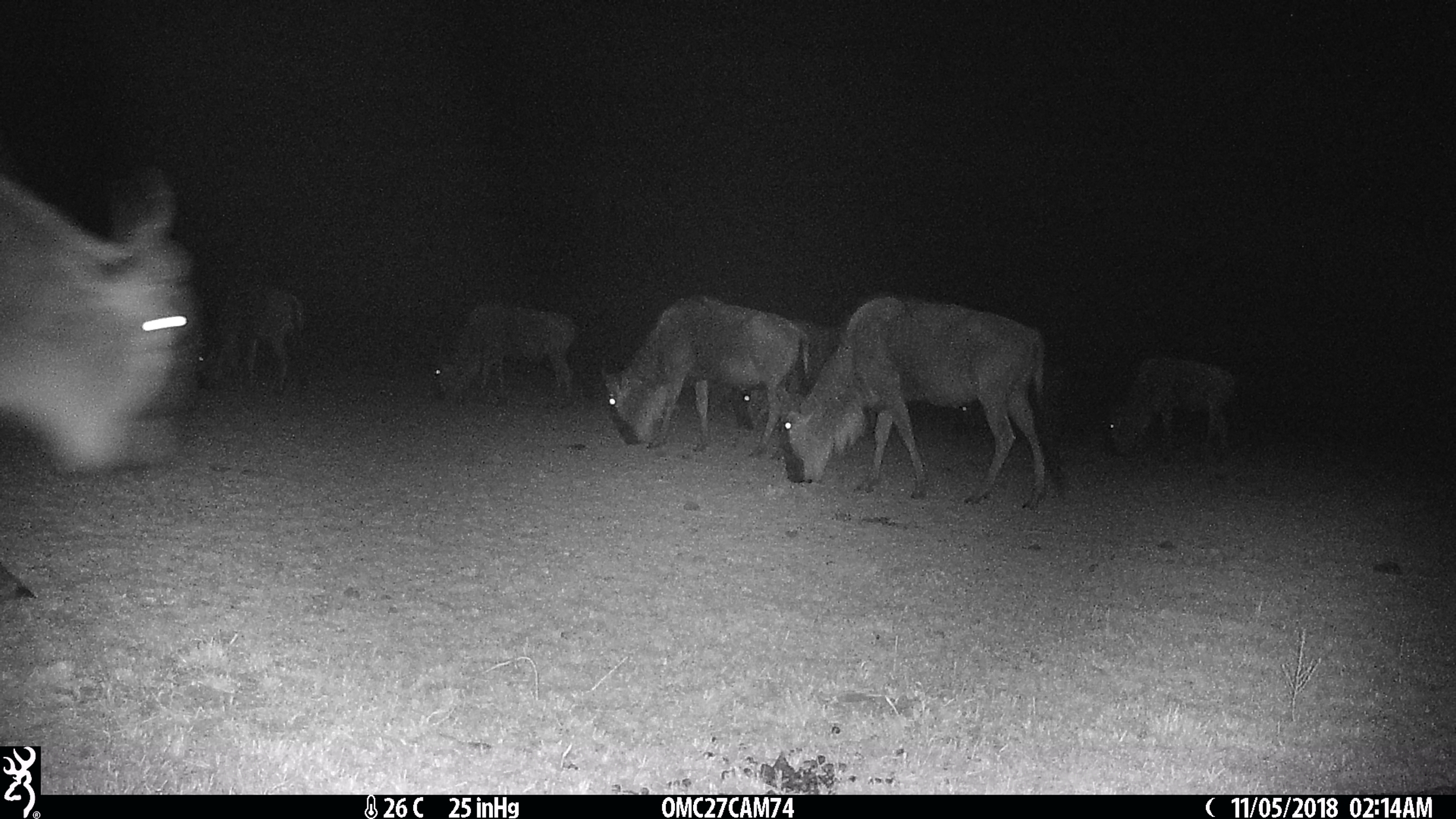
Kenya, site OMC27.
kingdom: Animalia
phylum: Chordata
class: Mammalia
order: Artiodactyla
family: Bovidae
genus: Connochaetes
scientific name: Connochaetes taurinus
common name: blue wildebeest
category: wildebeest